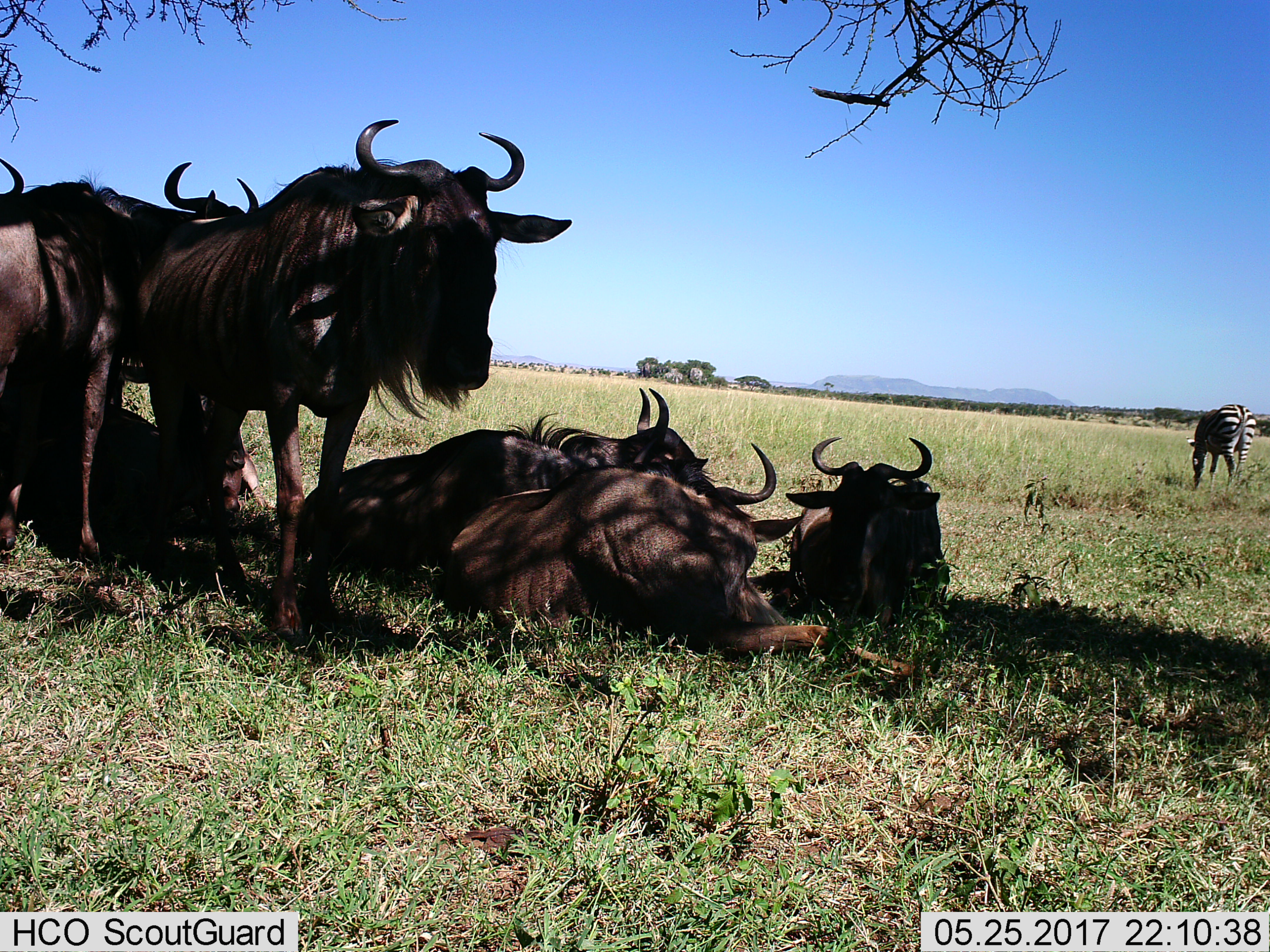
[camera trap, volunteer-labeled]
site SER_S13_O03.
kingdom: Animalia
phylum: Chordata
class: Mammalia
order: Artiodactyla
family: Bovidae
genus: Connochaetes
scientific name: Connochaetes taurinus taurinus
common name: blue wildebeest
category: wildebeestblue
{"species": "wildebeestblue (blue wildebeest) (Connochaetes taurinus taurinus)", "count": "6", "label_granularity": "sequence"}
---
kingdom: Animalia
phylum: Chordata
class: Mammalia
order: Perissodactyla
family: Equidae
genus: Equus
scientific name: Equus quagga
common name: plains zebra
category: zebraplains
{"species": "zebraplains (plains zebra) (Equus quagga)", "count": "1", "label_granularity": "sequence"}